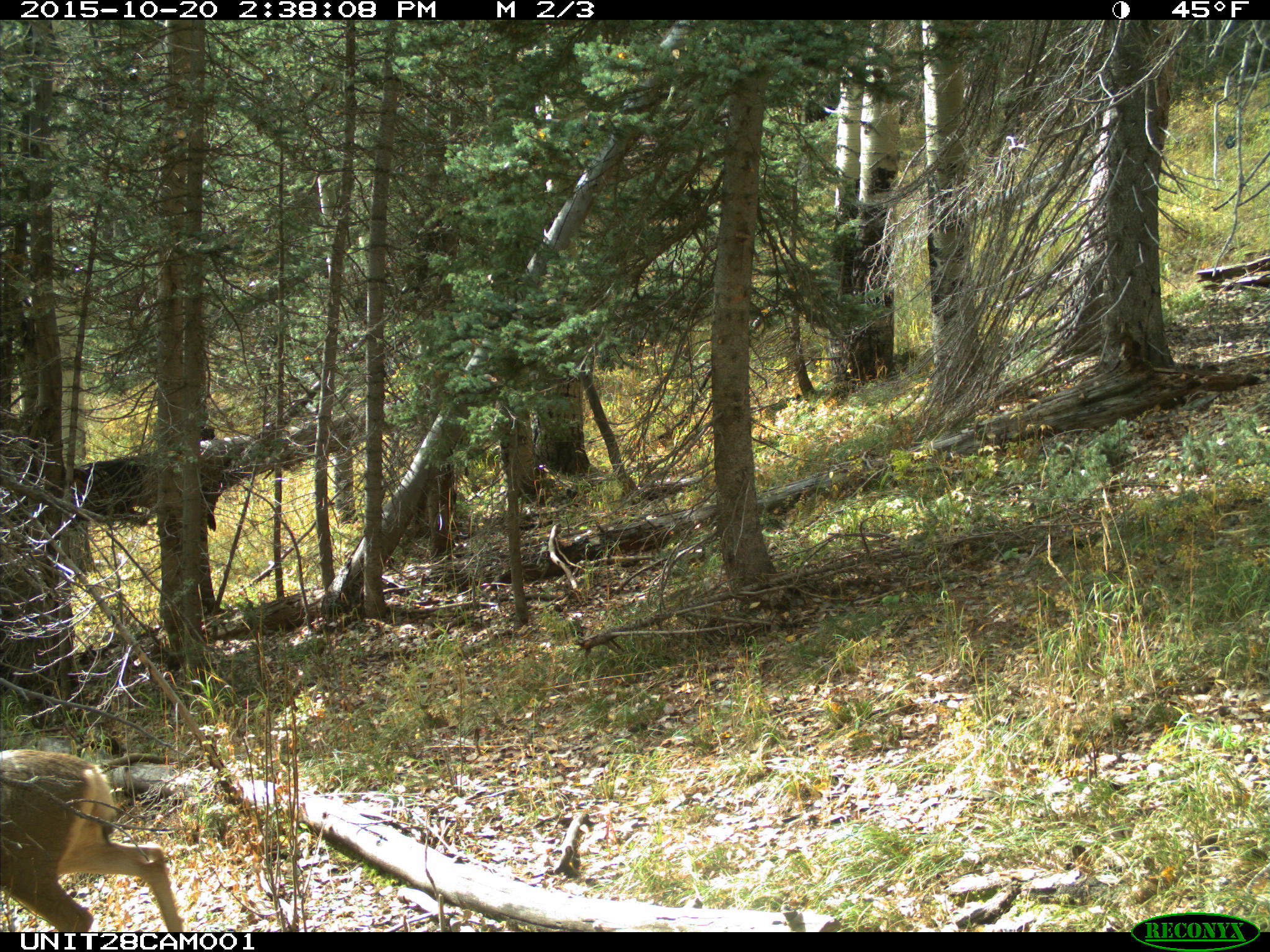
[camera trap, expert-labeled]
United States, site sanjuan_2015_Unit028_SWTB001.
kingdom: Animalia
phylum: Chordata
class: Mammalia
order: Artiodactyla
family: Cervidae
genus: Odocoileus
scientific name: Odocoileus hemionus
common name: mule deer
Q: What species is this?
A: Odocoileus hemionus (mule deer).